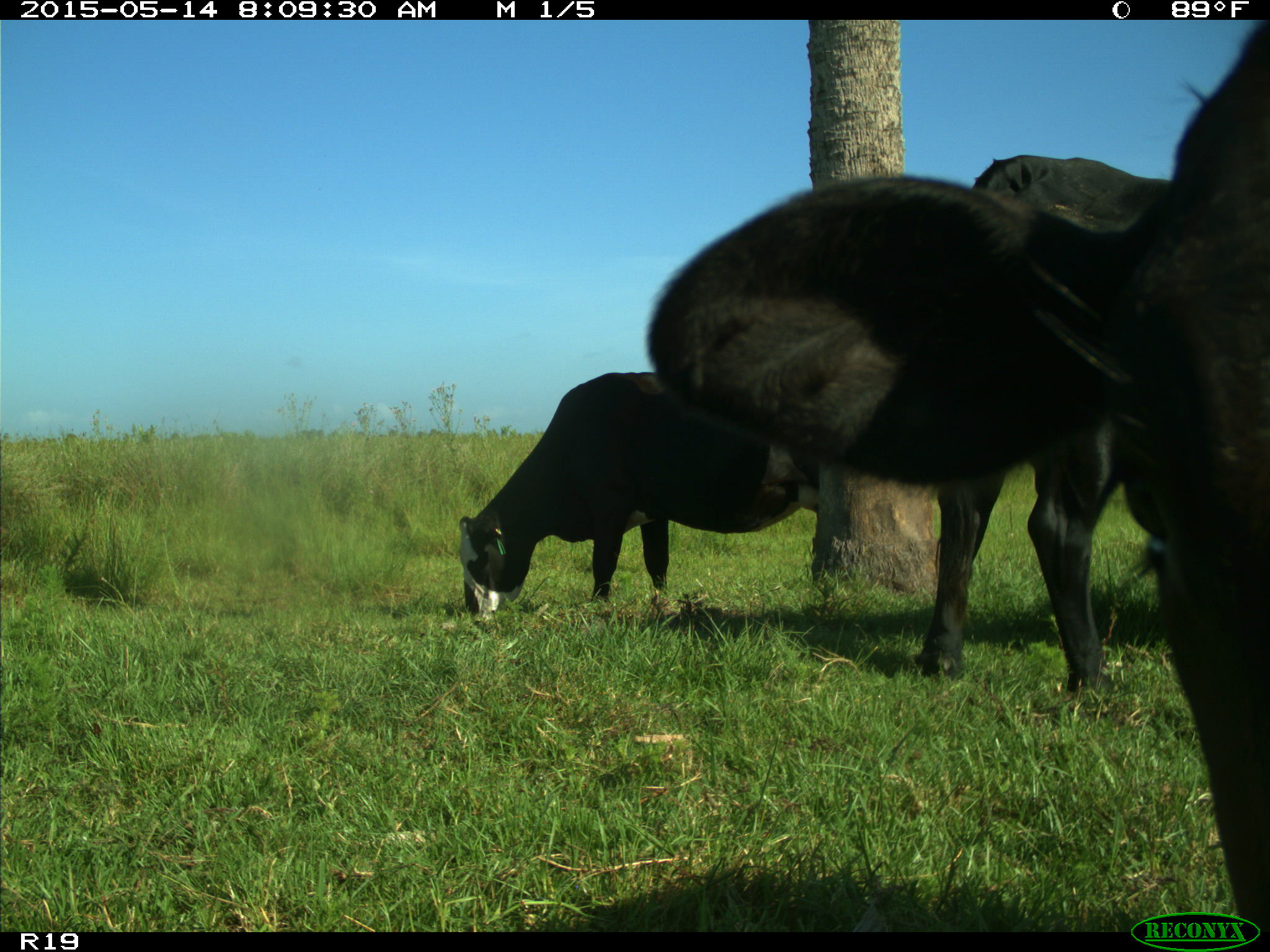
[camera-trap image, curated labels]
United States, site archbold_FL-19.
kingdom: Animalia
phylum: Chordata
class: Mammalia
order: Artiodactyla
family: Bovidae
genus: Bos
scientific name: Bos taurus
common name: domestic cow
Bos taurus (domestic cow).